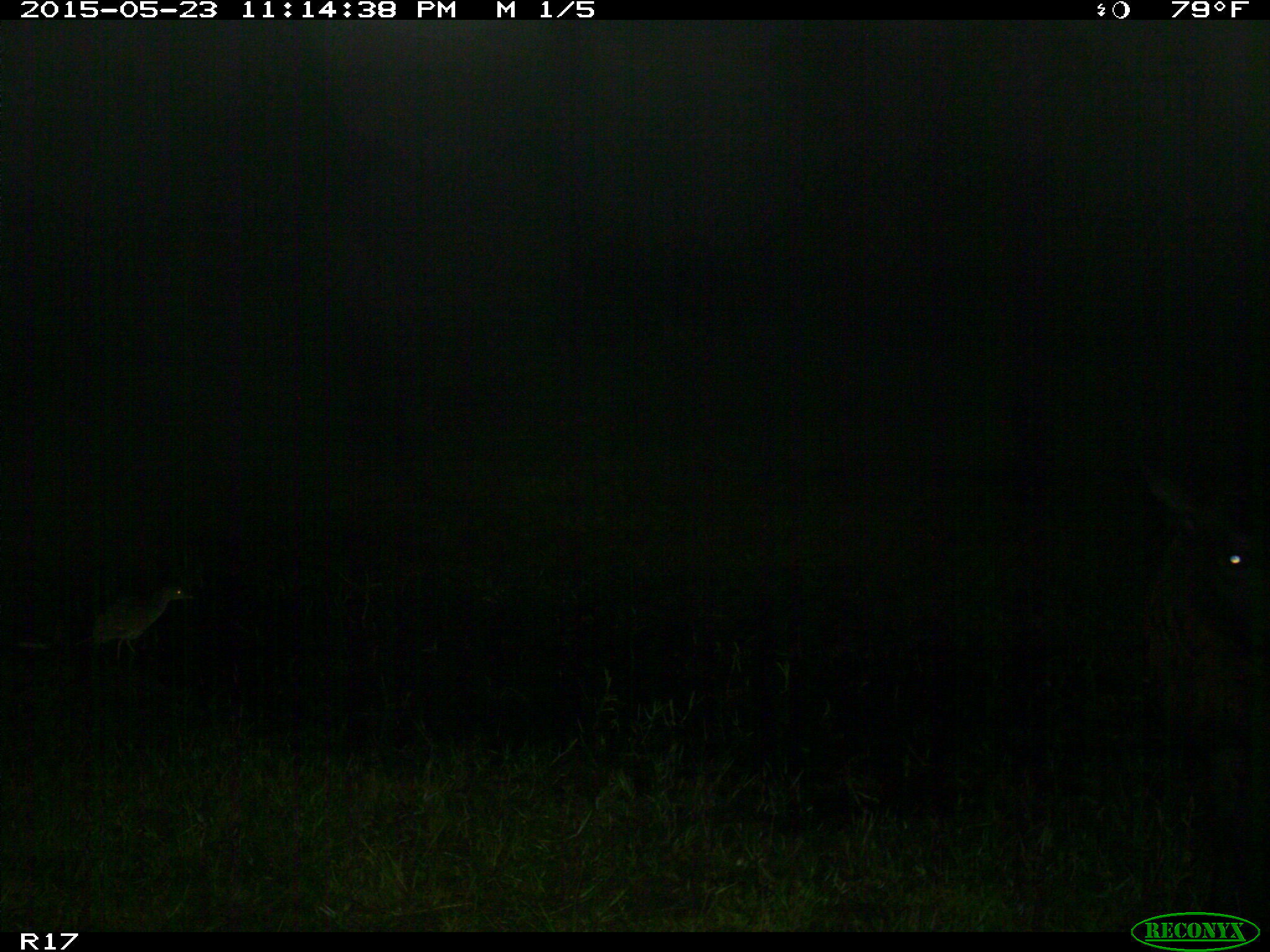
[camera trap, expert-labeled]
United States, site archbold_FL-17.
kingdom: Animalia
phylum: Chordata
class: Mammalia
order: Artiodactyla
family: Bovidae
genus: Bos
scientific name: Bos taurus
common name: domestic cow